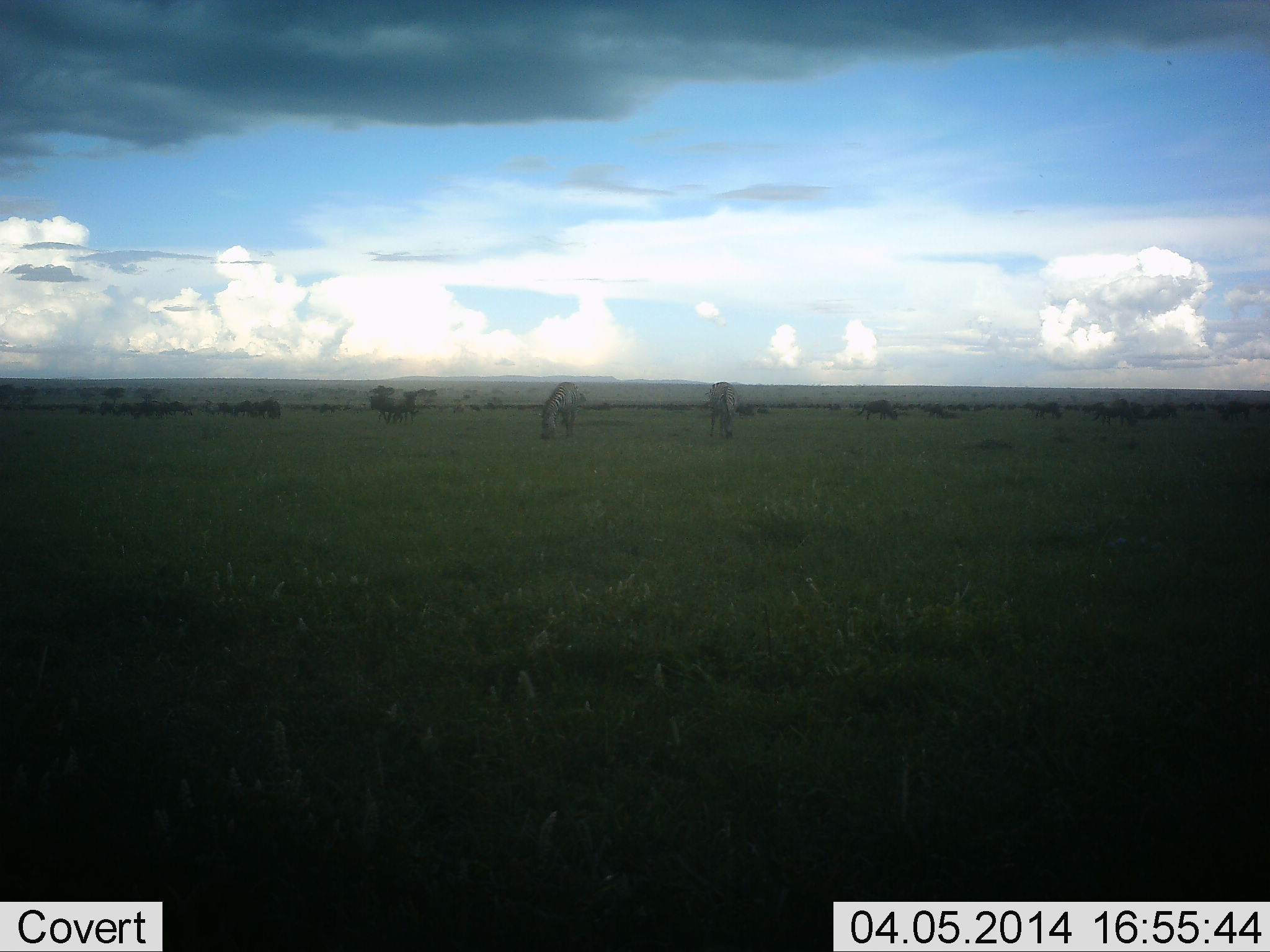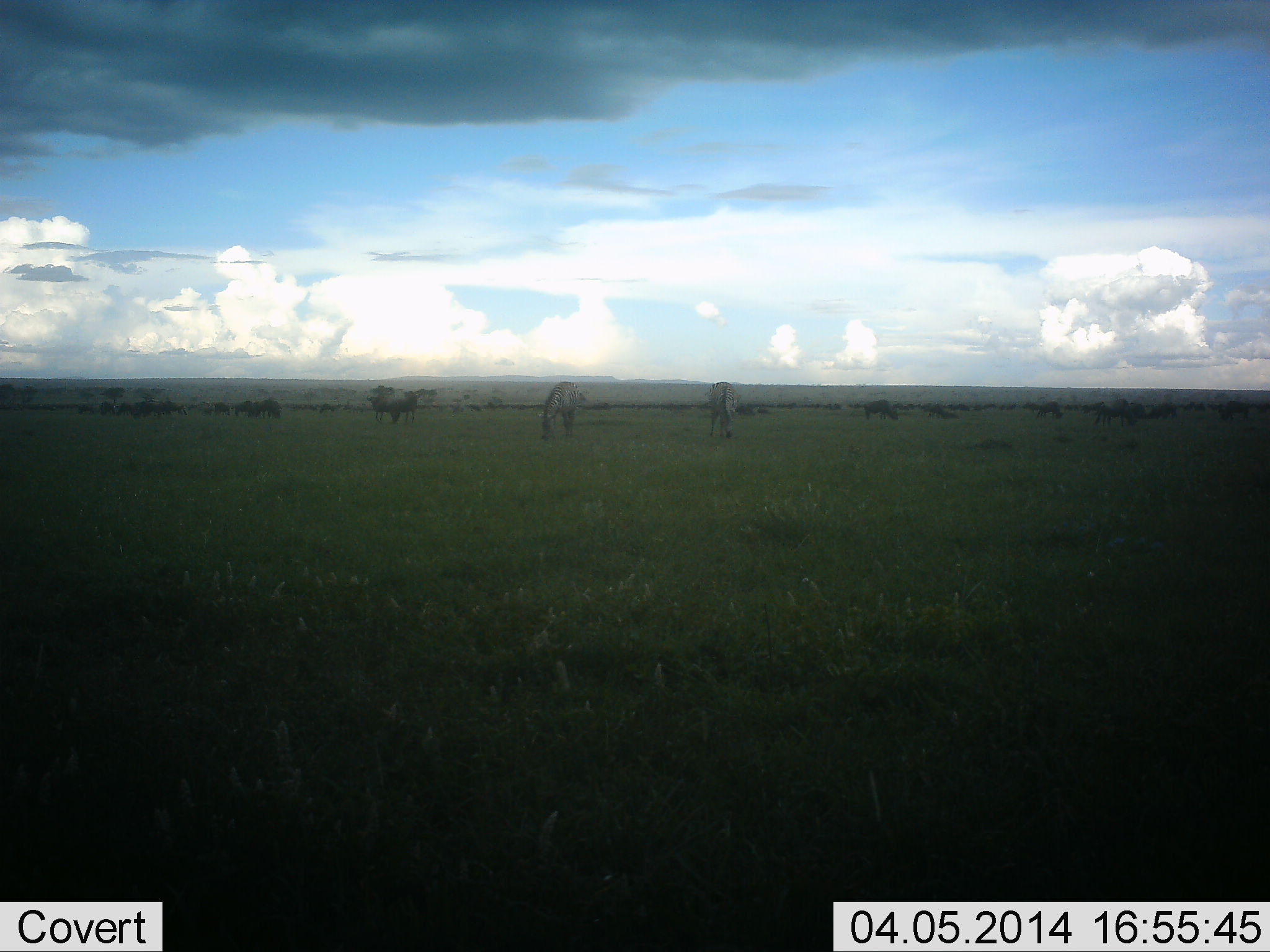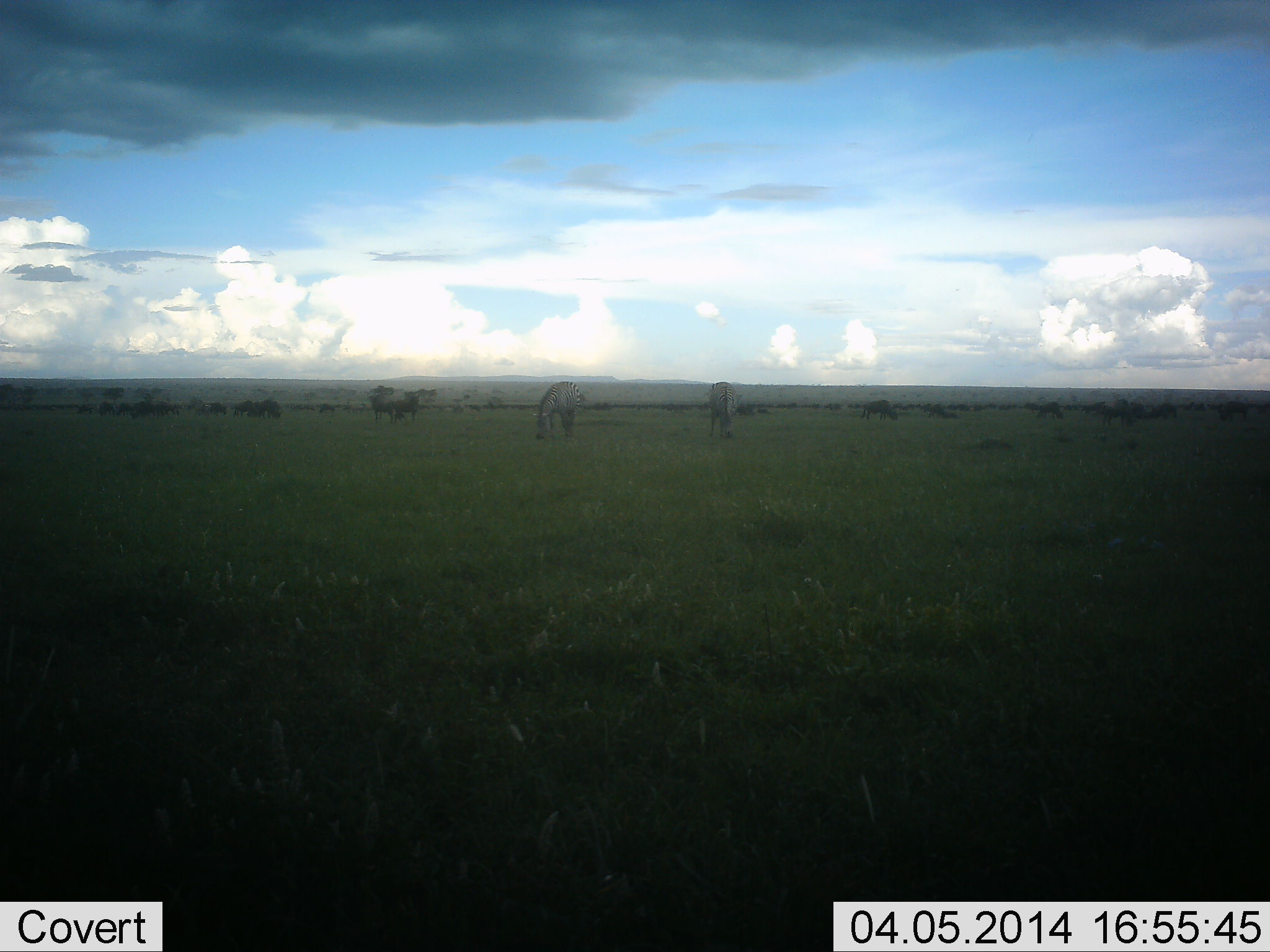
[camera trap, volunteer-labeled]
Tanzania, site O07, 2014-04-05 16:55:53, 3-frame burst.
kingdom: Animalia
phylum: Chordata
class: Mammalia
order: Artiodactyla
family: Bovidae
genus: Connochaetes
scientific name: Connochaetes taurinus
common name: blue wildebeest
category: wildebeest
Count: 11-50.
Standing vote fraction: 50%.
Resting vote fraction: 10%.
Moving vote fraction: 40%.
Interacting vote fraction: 0%.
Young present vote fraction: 0%.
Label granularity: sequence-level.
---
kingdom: Animalia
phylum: Chordata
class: Mammalia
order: Perissodactyla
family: Equidae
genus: Equus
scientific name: Equus quagga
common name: plains zebra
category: zebra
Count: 2.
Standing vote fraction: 26%.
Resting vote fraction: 0%.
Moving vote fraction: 5%.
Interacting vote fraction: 0%.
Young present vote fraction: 0%.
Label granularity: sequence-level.